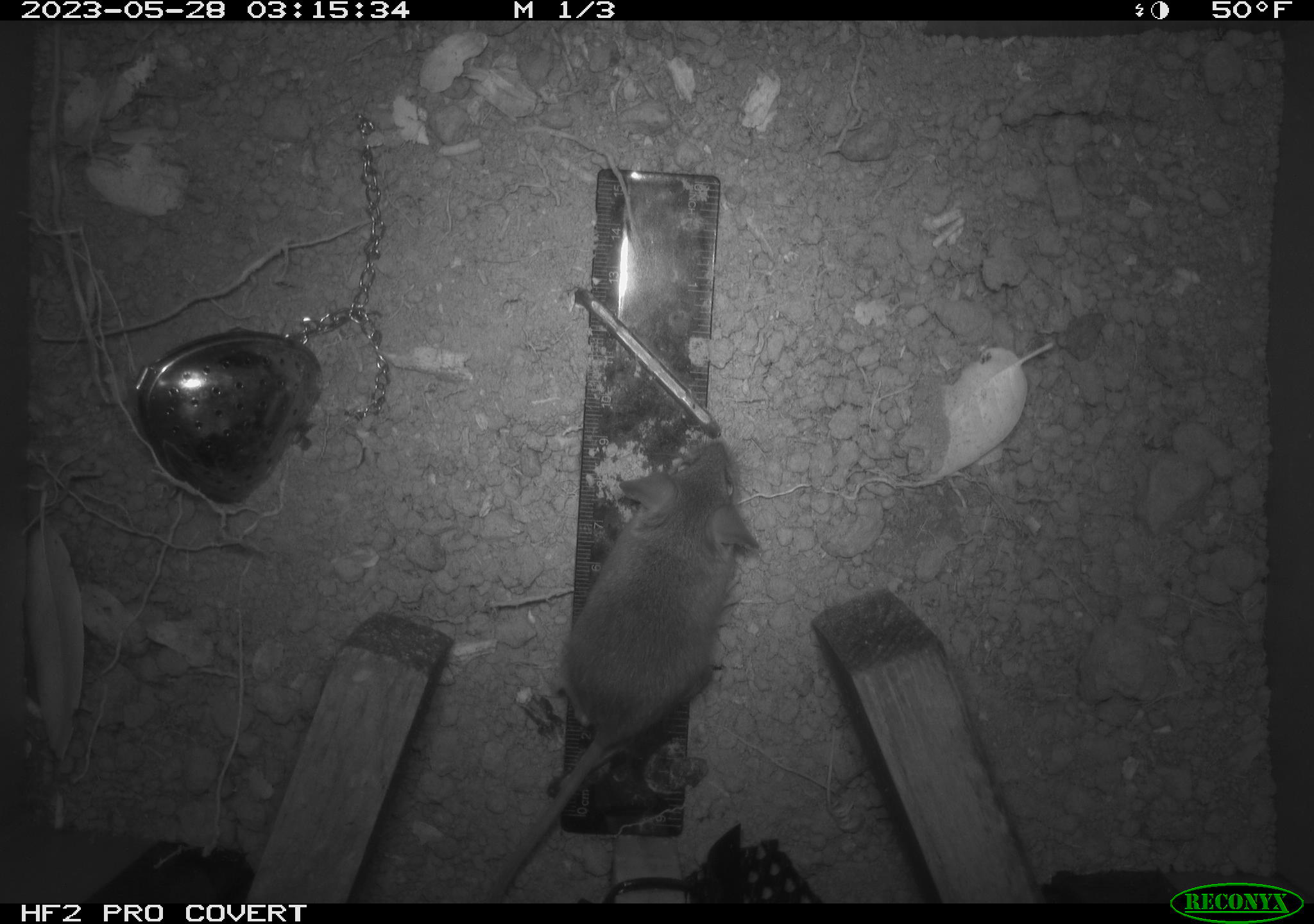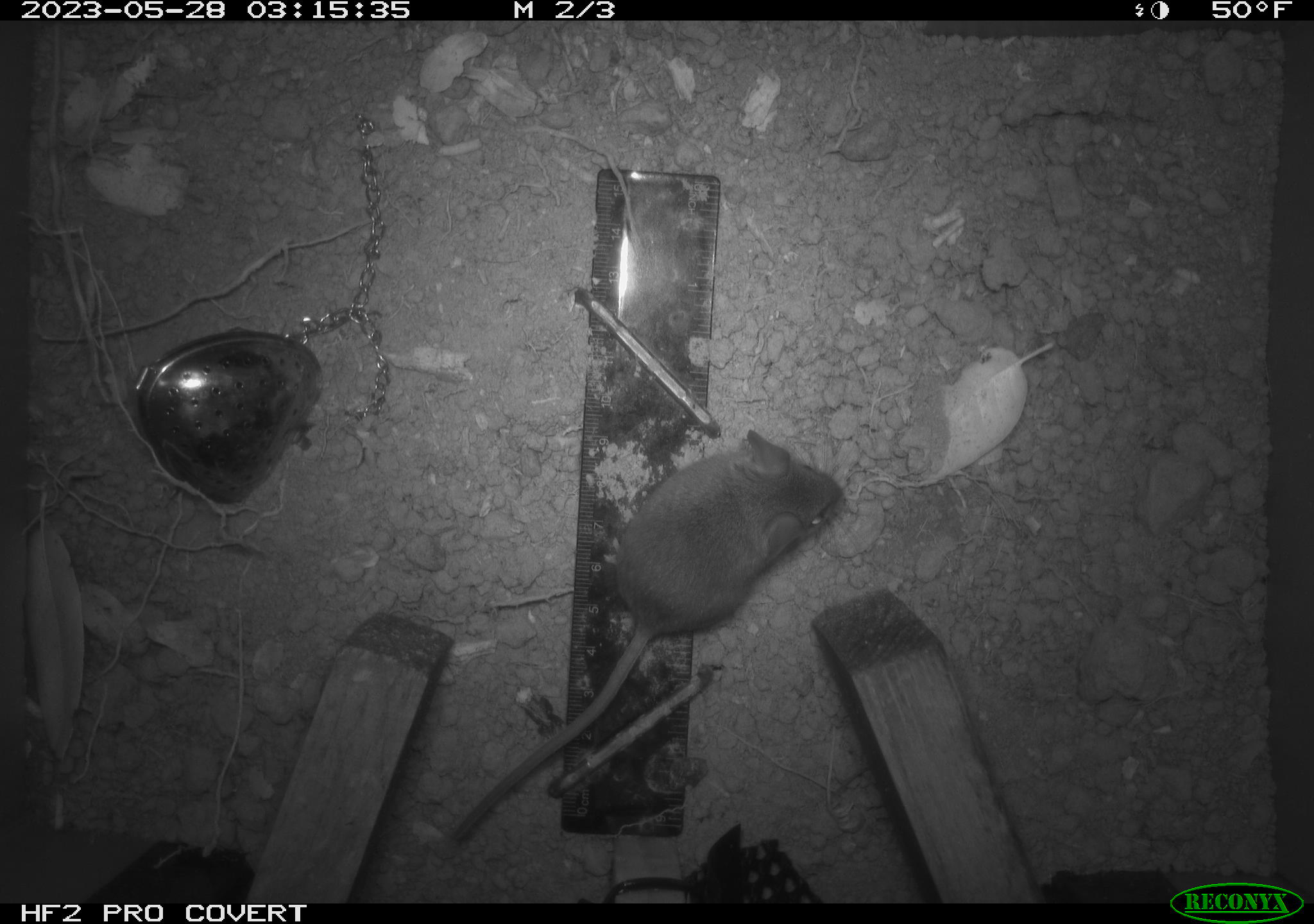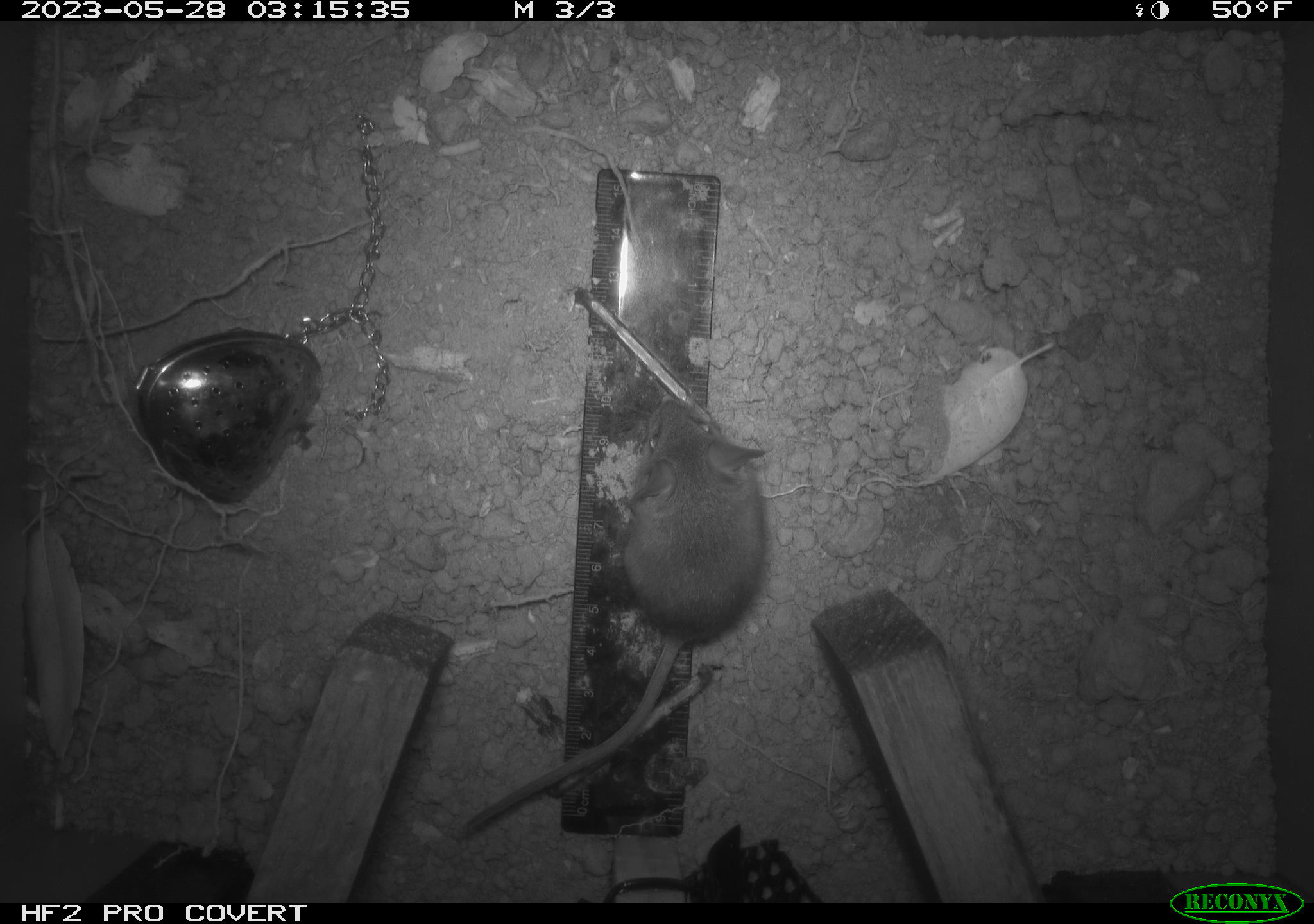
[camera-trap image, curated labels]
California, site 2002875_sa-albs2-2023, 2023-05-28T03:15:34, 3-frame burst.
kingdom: Animalia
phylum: Chordata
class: Mammalia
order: Rodentia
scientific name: Rodentia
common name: mouse species